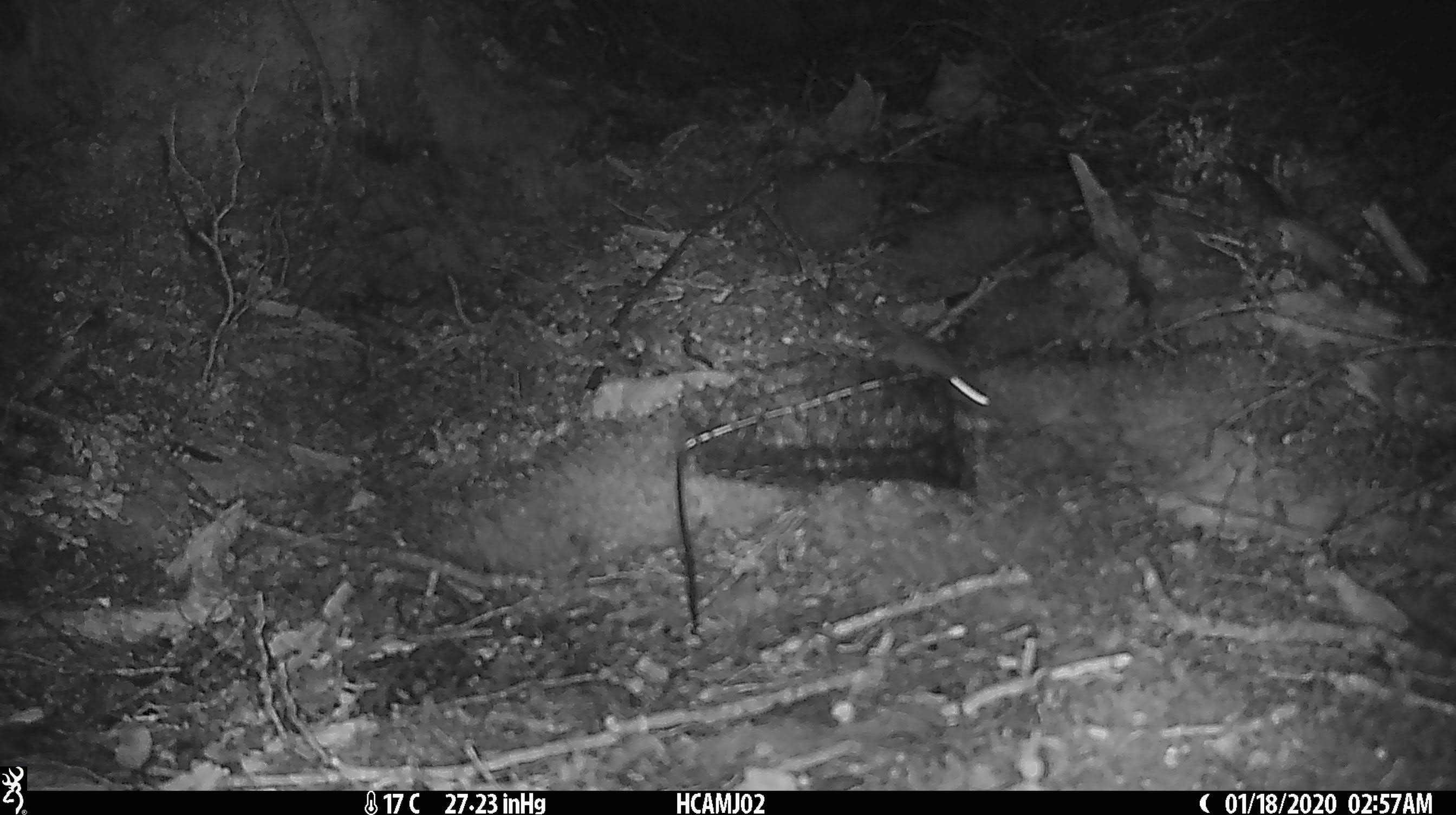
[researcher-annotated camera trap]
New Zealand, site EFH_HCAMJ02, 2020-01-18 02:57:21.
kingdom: Animalia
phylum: Chordata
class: Mammalia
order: Rodentia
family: Muridae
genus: Mus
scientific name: Mus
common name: mouse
Mouse (Mus).